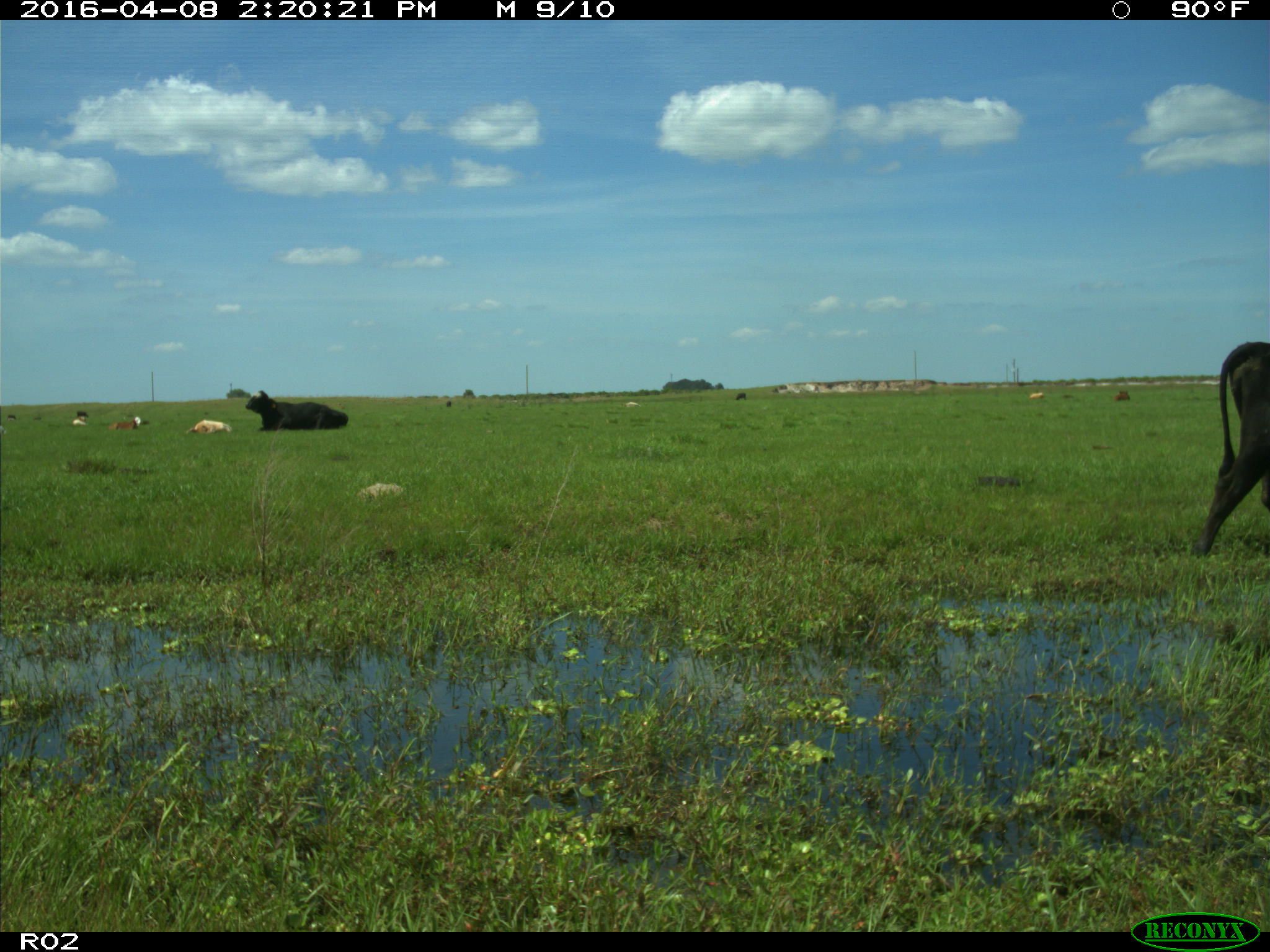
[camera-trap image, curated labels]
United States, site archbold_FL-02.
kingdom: Animalia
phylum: Chordata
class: Mammalia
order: Artiodactyla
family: Bovidae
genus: Bos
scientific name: Bos taurus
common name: domestic cow